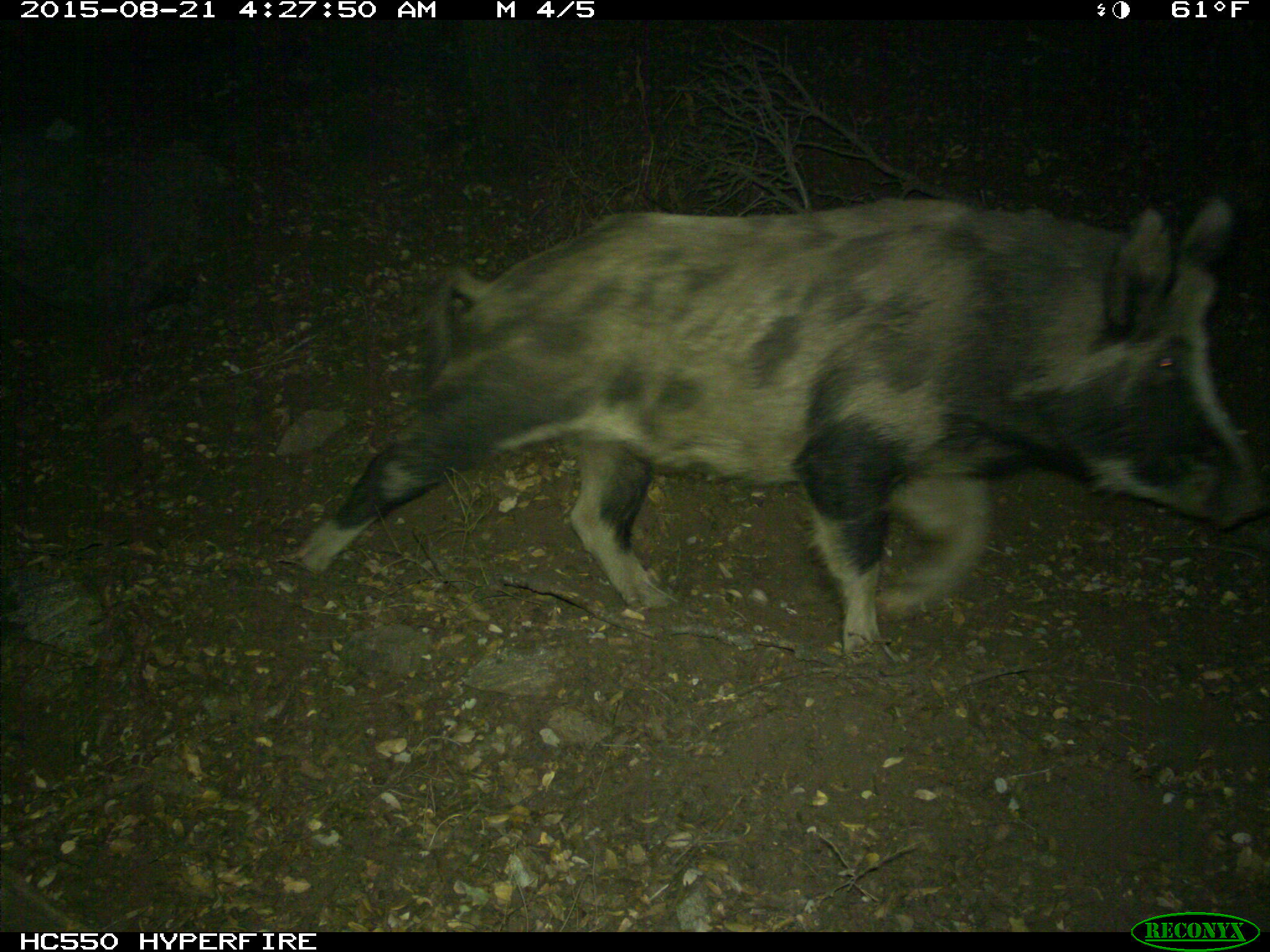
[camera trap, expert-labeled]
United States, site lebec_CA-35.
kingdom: Animalia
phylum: Chordata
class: Mammalia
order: Artiodactyla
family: Suidae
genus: Sus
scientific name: Sus scrofa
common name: wild boar